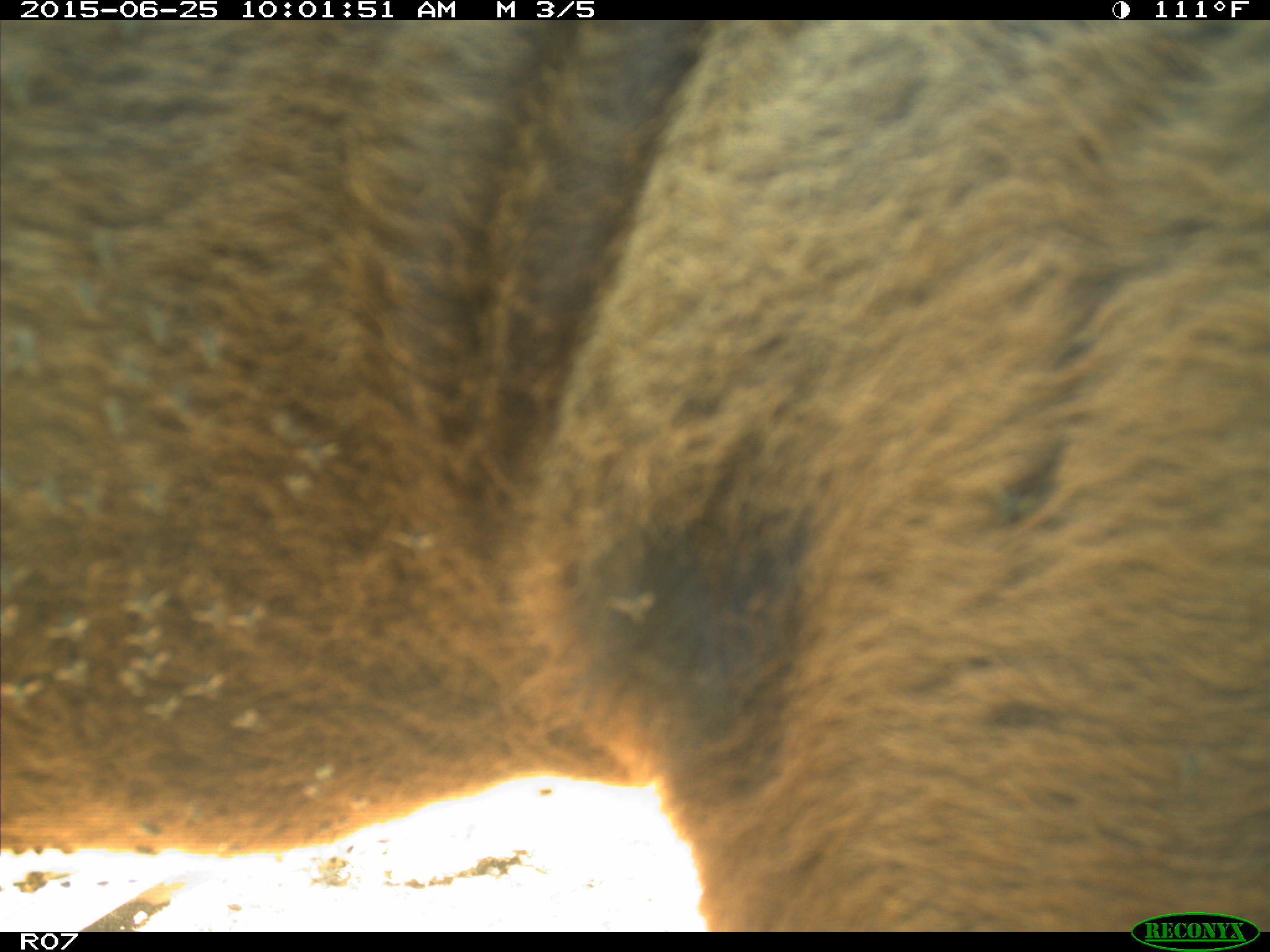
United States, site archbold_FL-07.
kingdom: Animalia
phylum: Chordata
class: Mammalia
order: Artiodactyla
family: Bovidae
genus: Bos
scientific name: Bos taurus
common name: domestic cow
Bos taurus (domestic cow).